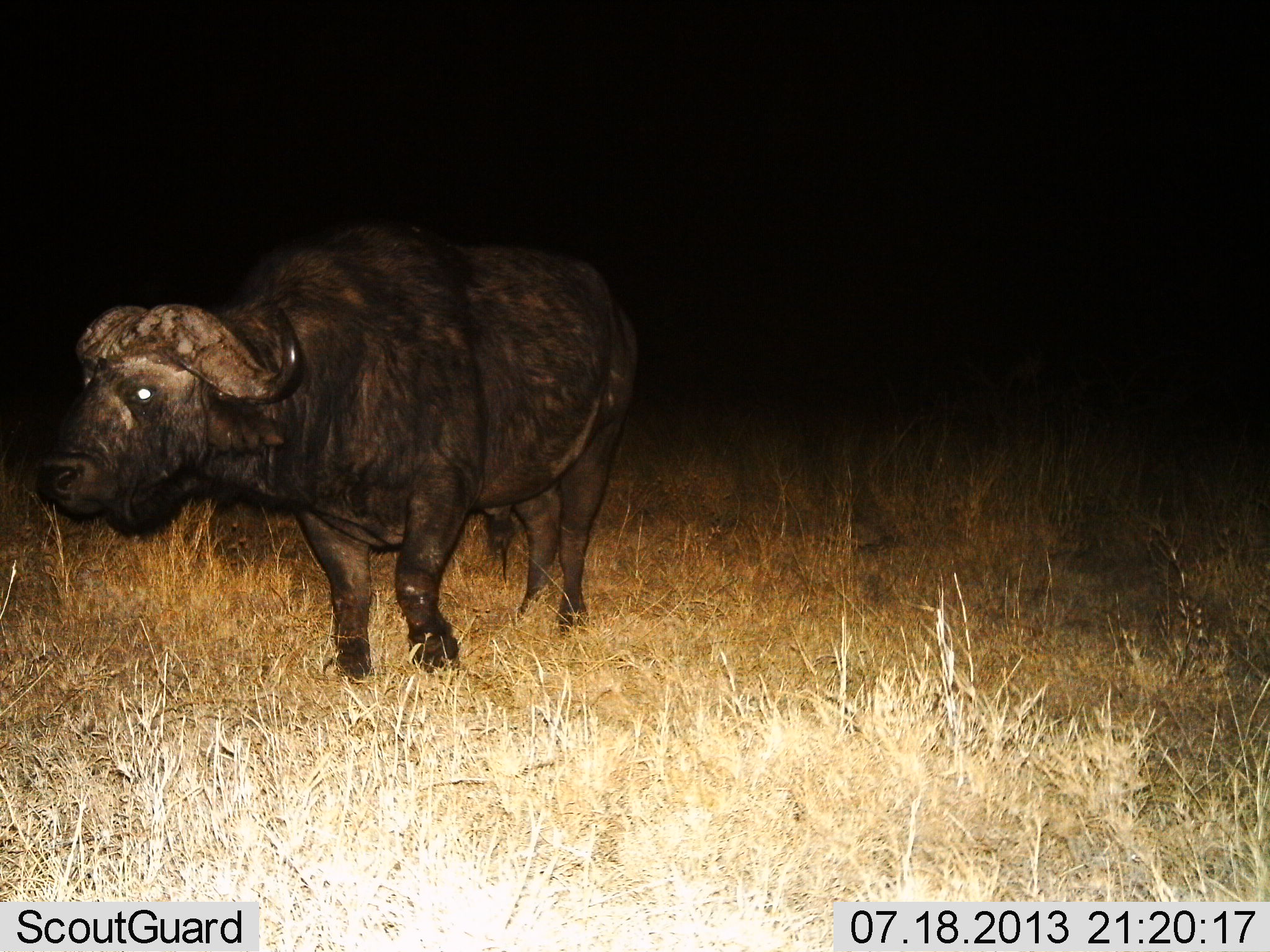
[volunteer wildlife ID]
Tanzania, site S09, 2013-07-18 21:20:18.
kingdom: Animalia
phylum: Chordata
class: Mammalia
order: Artiodactyla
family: Bovidae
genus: Syncerus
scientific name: Syncerus caffer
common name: cape buffalo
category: buffalo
Buffalo (cape buffalo) (Syncerus caffer), count 1. Behavior (volunteer vote fractions): standing 60%, resting 0%, moving 40%, interacting 0%. Young present (vote fraction): 0%. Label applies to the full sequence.